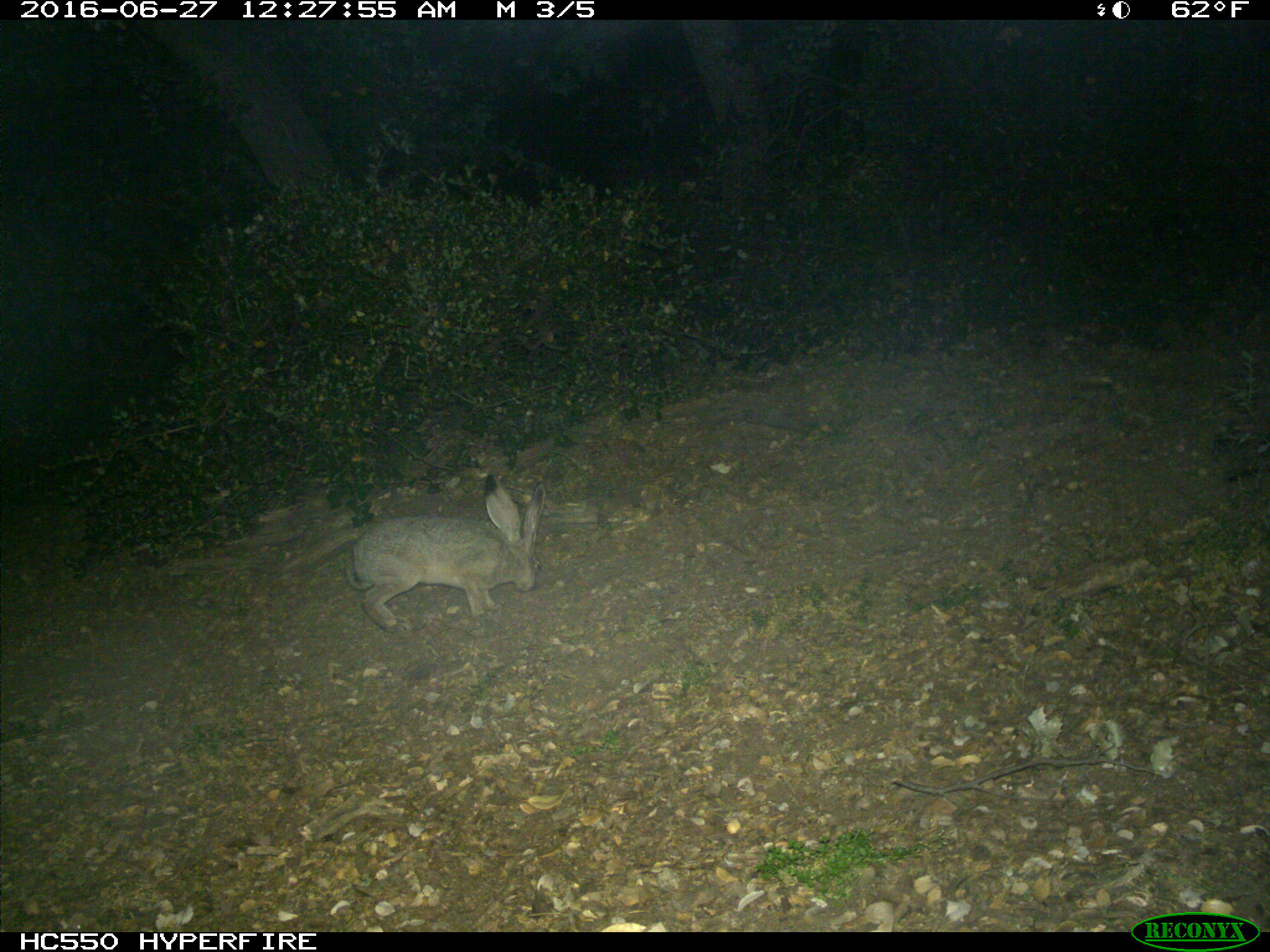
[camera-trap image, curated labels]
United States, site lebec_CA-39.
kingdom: Animalia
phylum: Chordata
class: Mammalia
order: Lagomorpha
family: Leporidae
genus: Lepus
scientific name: Lepus californicus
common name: black-tailed jackrabbit